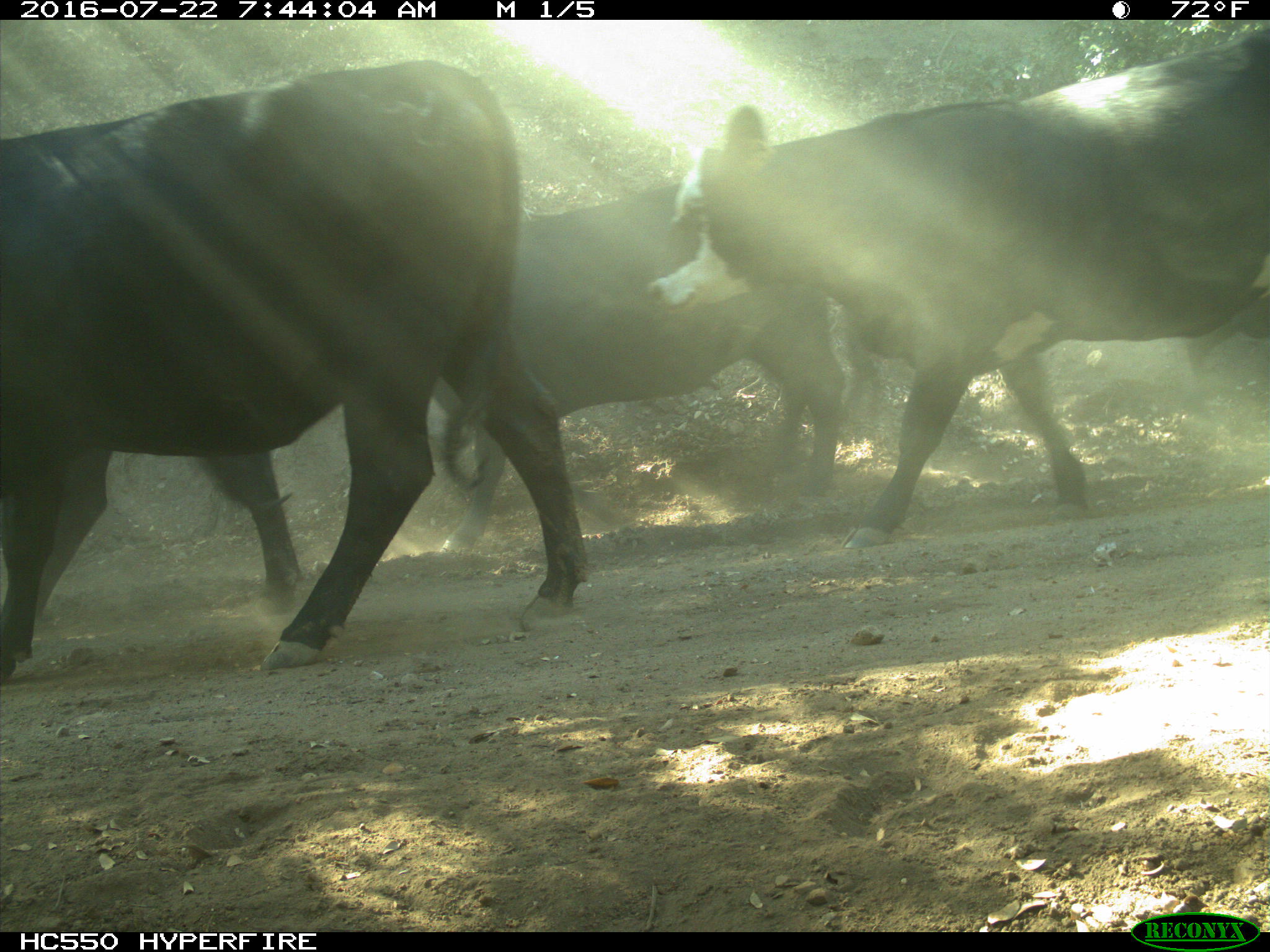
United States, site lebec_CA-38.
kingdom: Animalia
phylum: Chordata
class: Mammalia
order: Artiodactyla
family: Bovidae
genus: Bos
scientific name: Bos taurus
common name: domestic cow